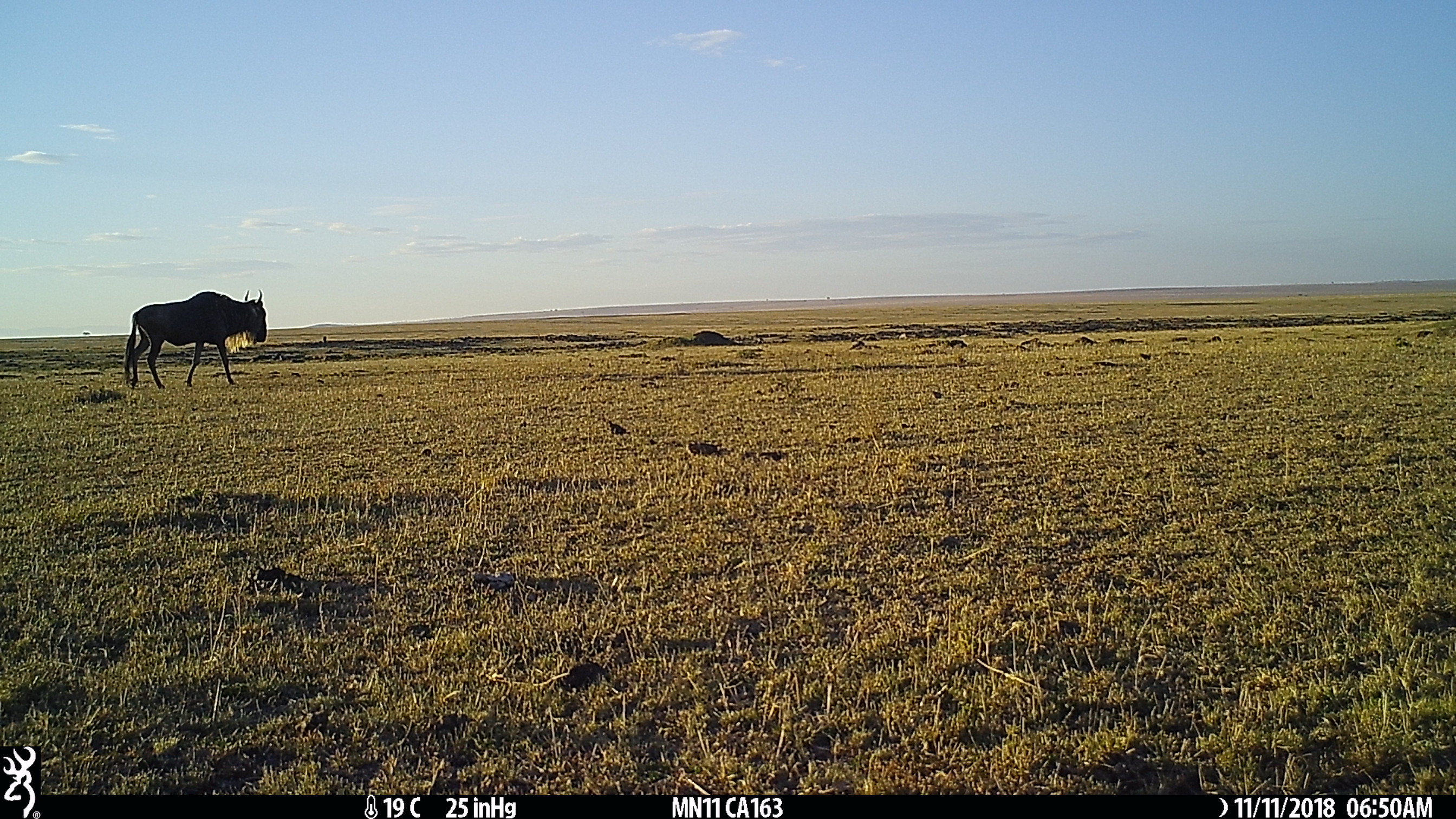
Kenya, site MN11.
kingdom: Animalia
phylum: Chordata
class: Mammalia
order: Artiodactyla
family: Bovidae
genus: Connochaetes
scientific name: Connochaetes taurinus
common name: blue wildebeest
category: wildebeest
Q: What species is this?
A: Wildebeest (blue wildebeest) (Connochaetes taurinus).